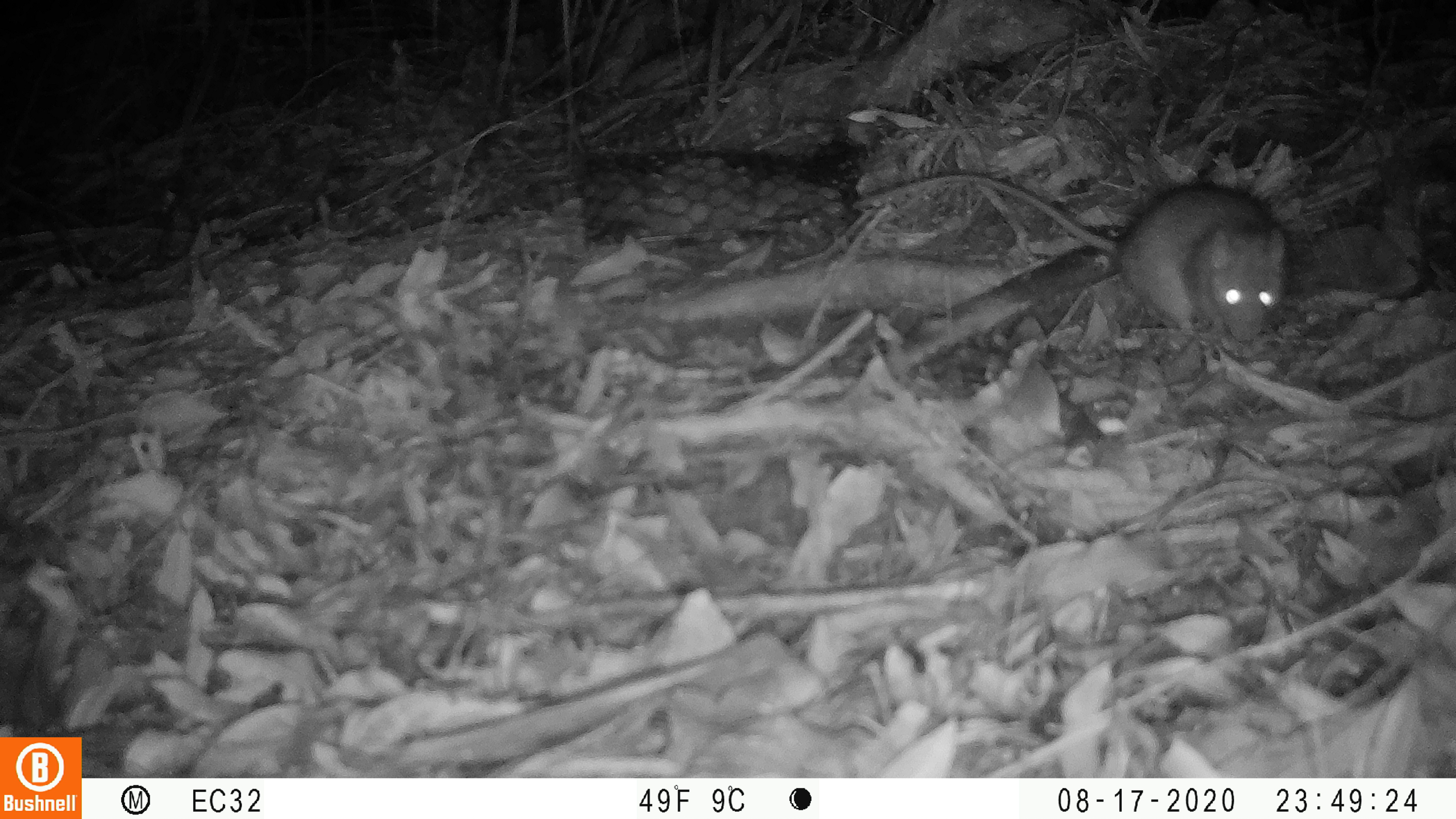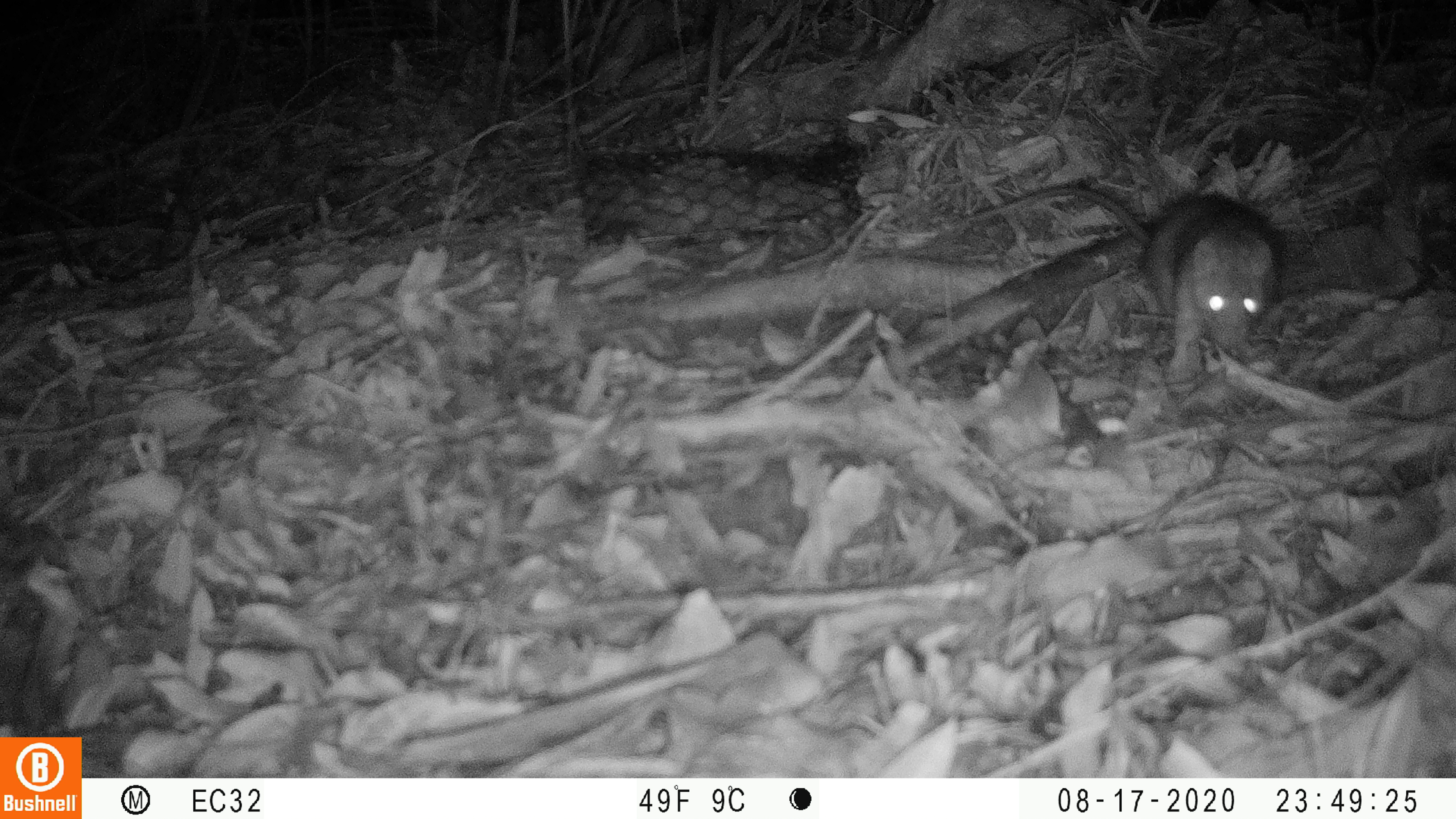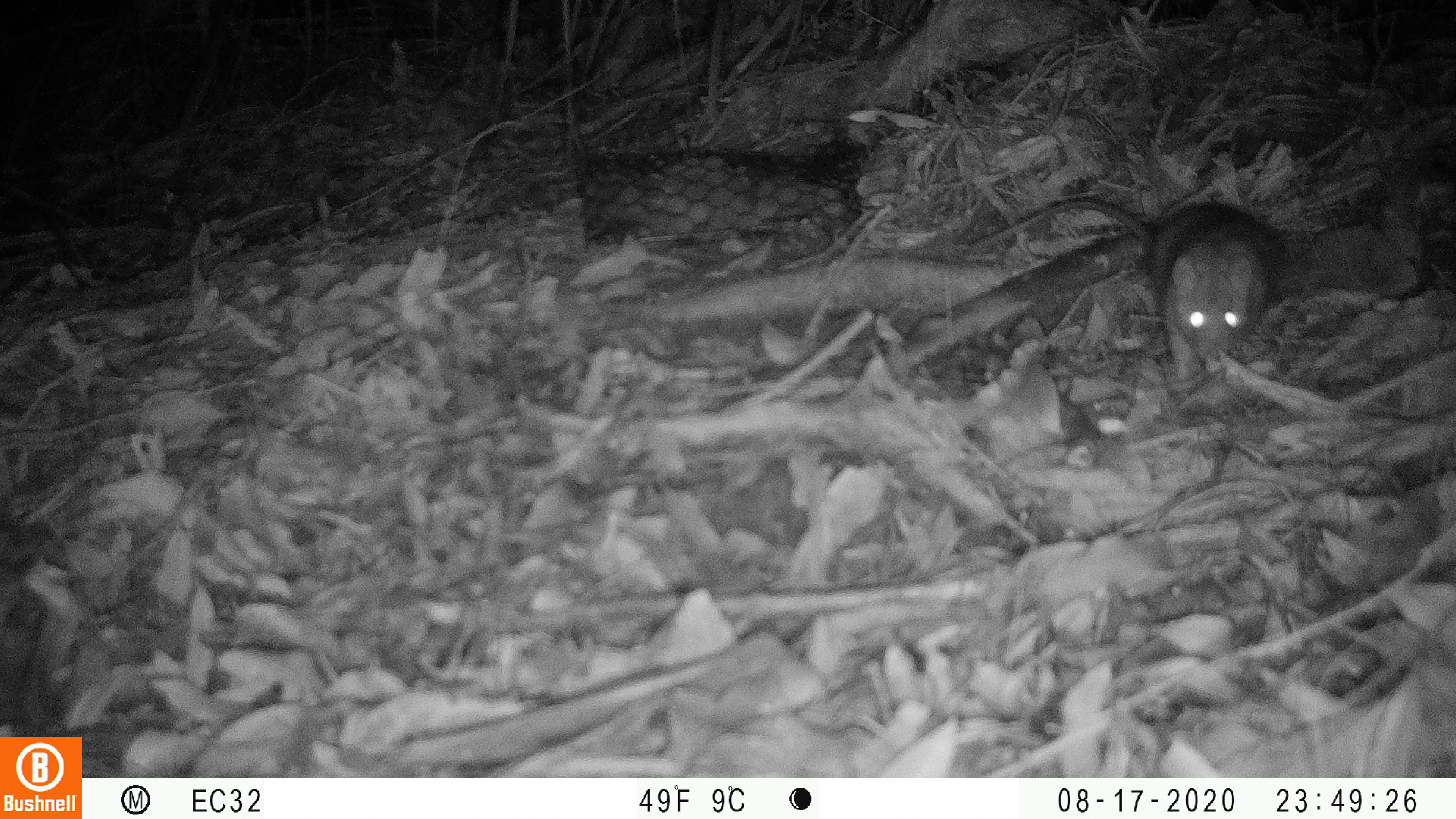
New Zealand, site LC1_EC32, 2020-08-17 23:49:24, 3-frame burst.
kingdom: Animalia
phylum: Chordata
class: Mammalia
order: Rodentia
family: Muridae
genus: Rattus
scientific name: Rattus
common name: rat